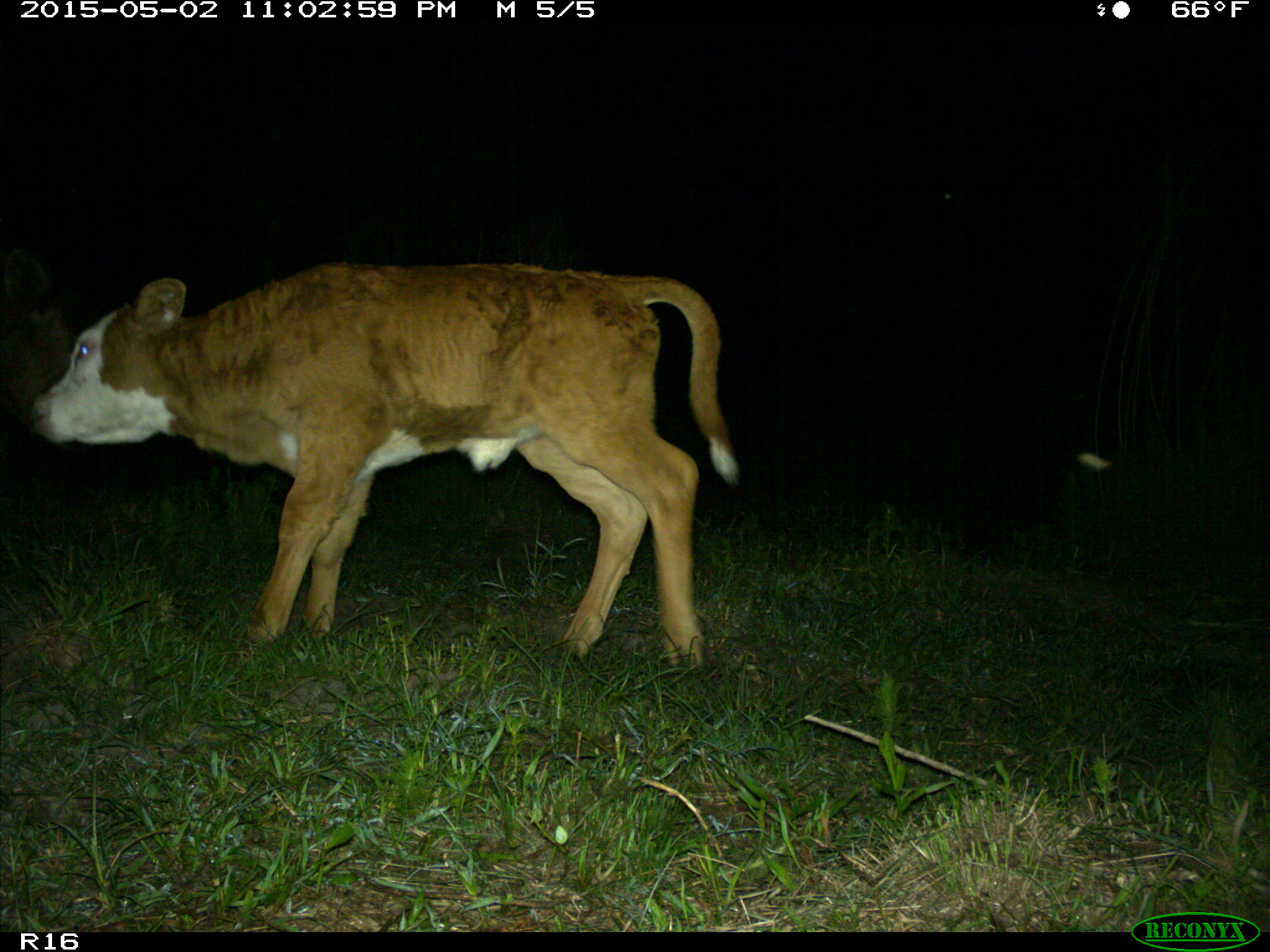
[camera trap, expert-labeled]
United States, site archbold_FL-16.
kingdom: Animalia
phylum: Chordata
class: Mammalia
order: Artiodactyla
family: Bovidae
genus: Bos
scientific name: Bos taurus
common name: domestic cow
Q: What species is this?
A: Bos taurus (domestic cow).